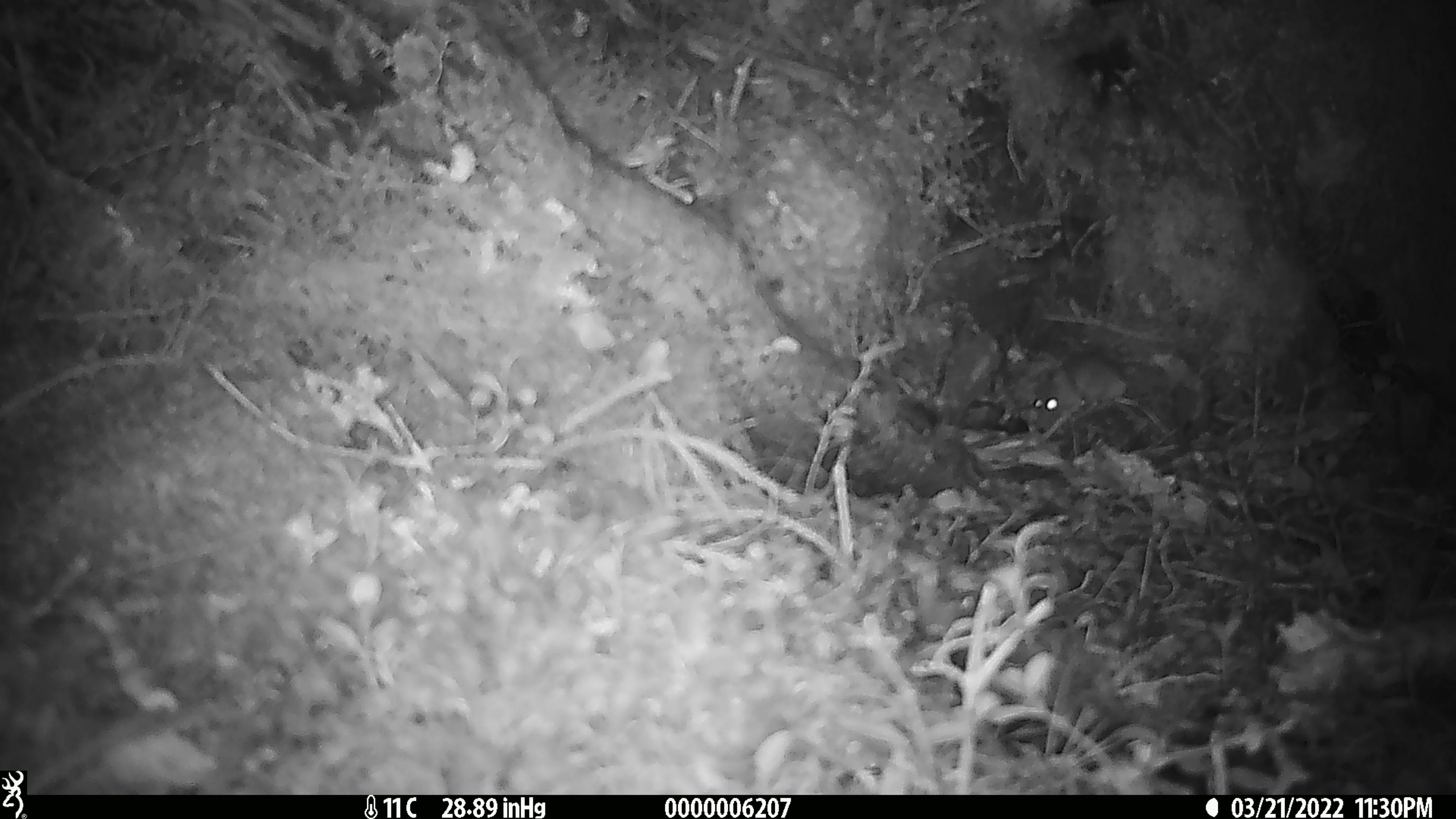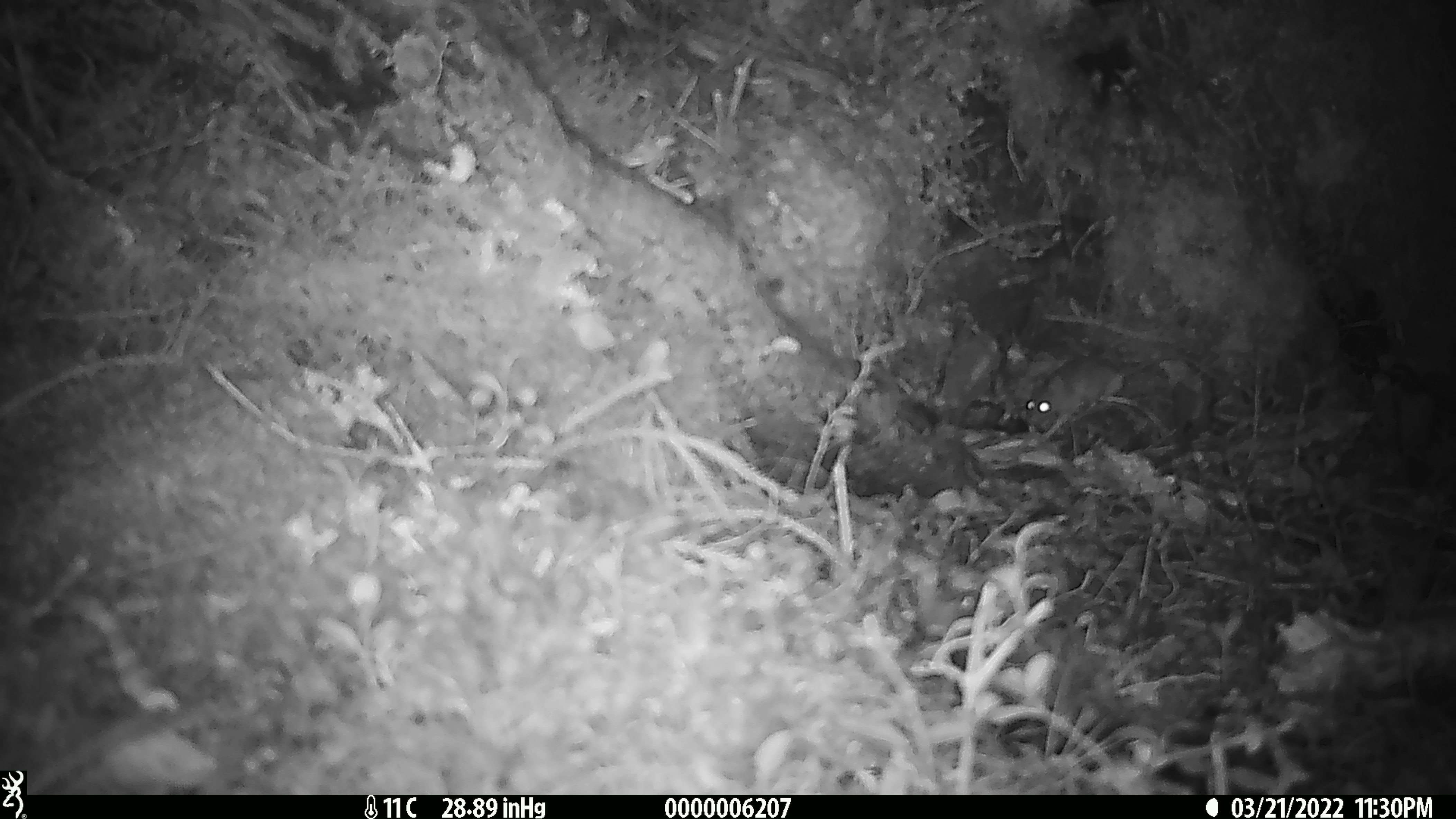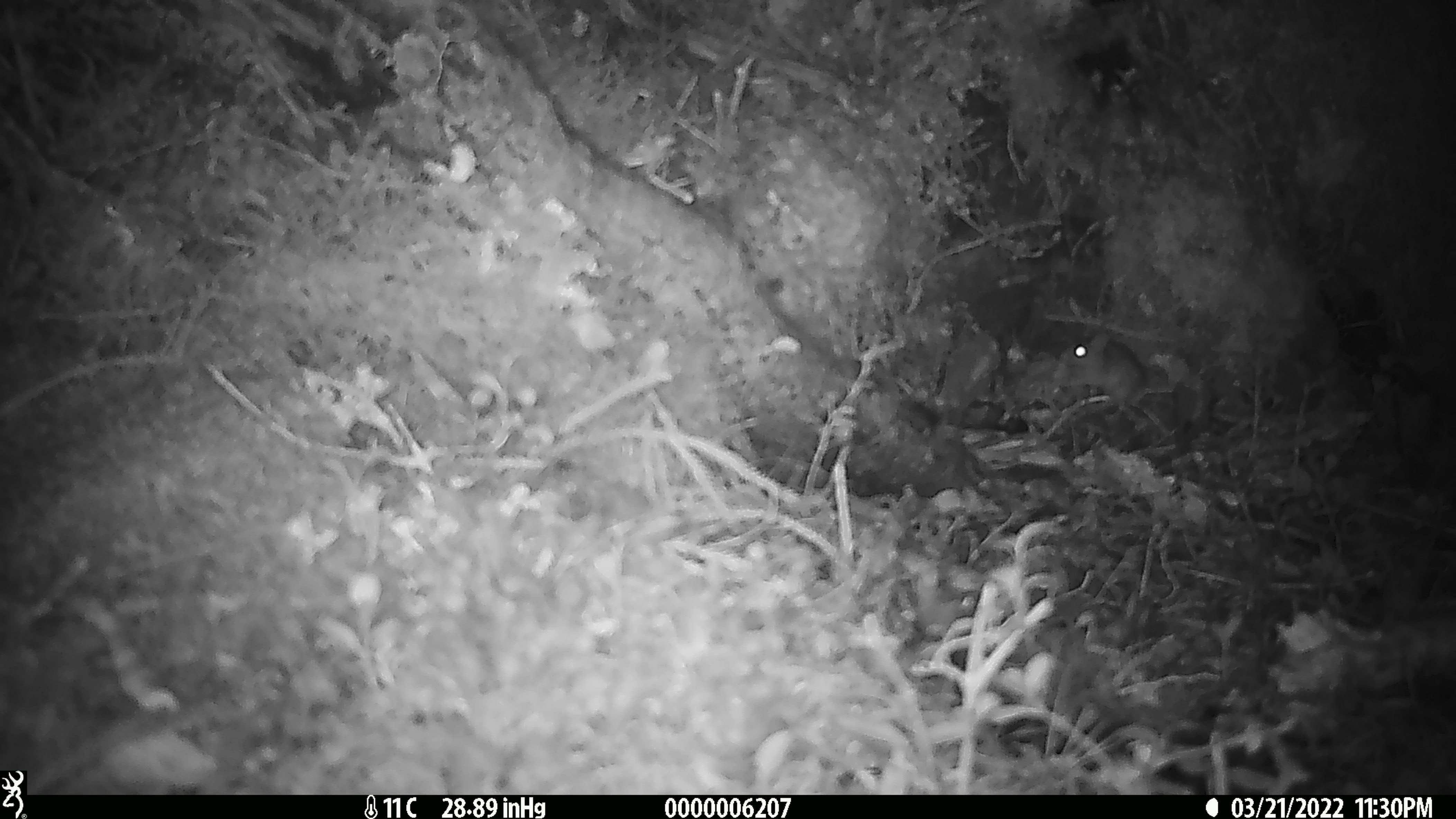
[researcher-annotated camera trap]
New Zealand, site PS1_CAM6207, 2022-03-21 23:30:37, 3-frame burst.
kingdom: Animalia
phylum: Chordata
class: Mammalia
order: Rodentia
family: Muridae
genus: Mus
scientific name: Mus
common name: mouse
Mouse (Mus).